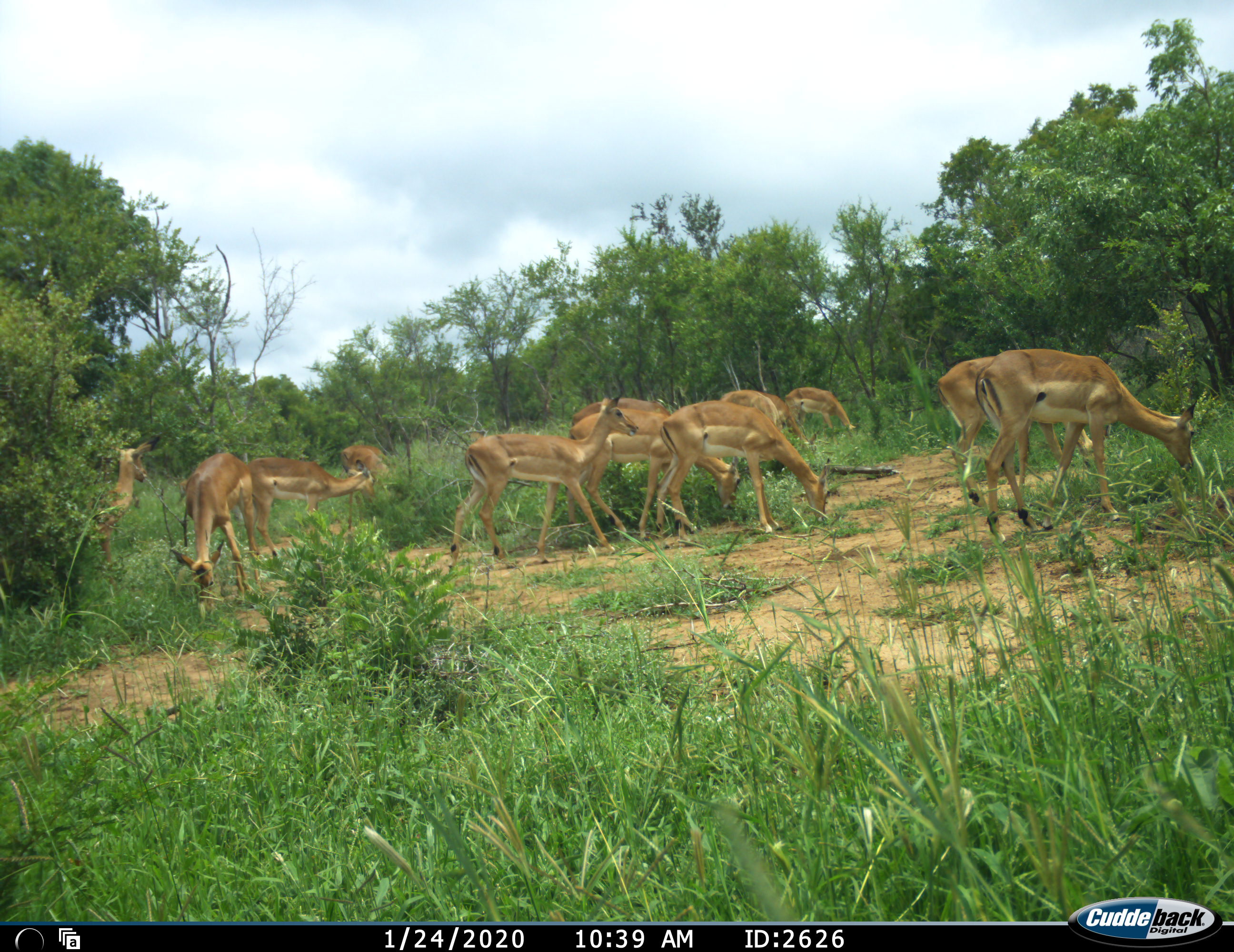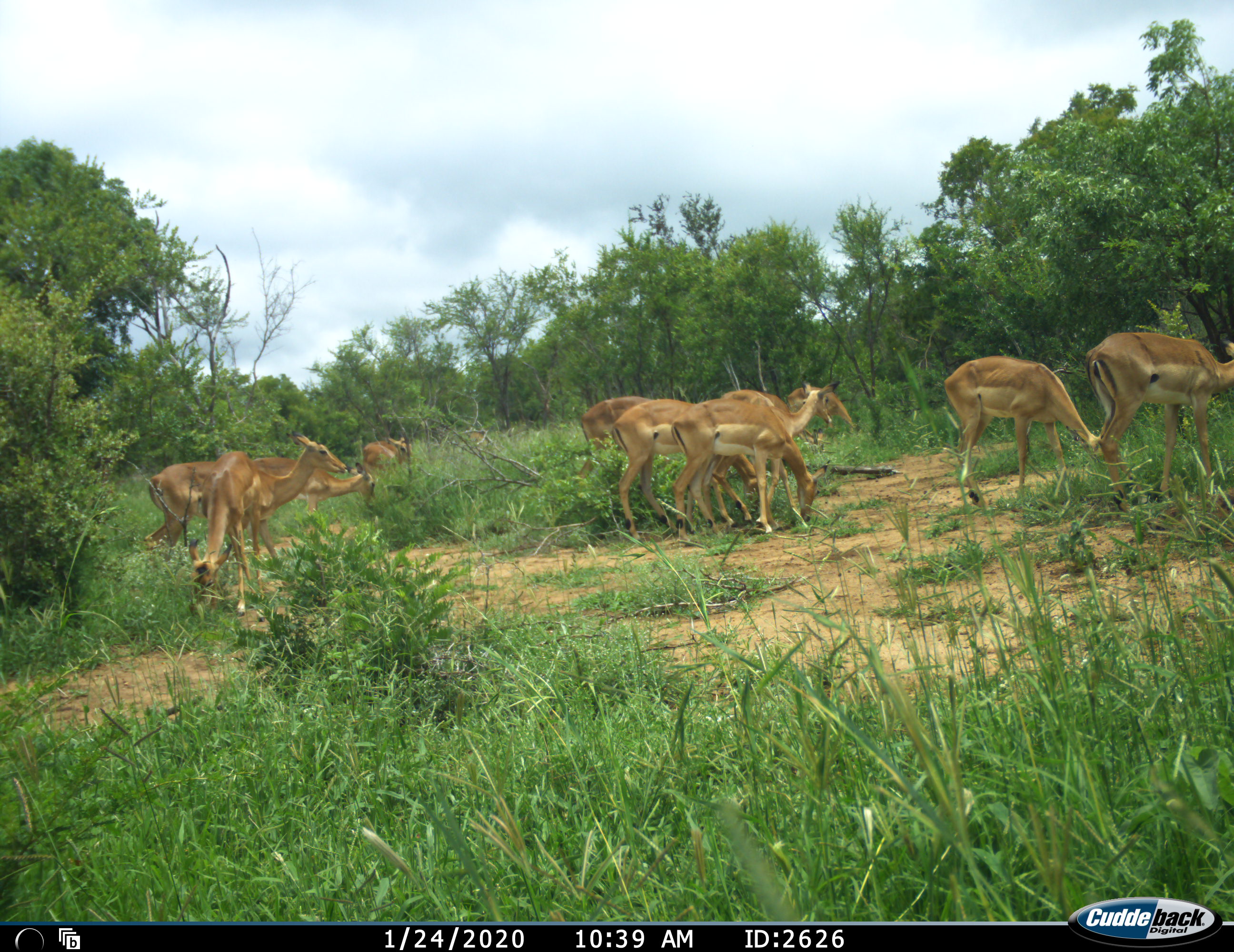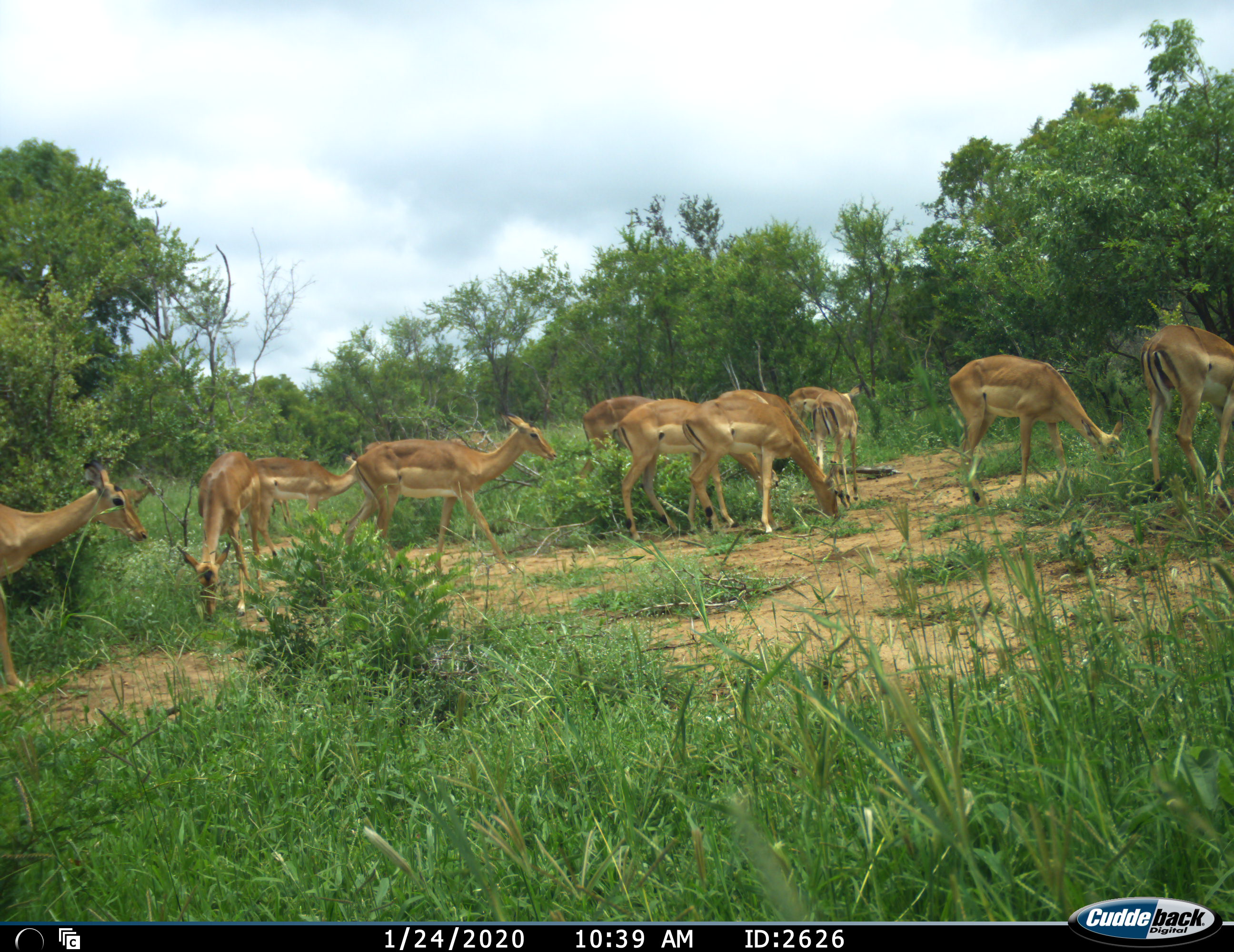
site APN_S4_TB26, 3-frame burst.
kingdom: Animalia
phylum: Chordata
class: Mammalia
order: Artiodactyla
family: Bovidae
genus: Aepyceros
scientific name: Aepyceros melampus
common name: impala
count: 11-50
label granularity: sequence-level